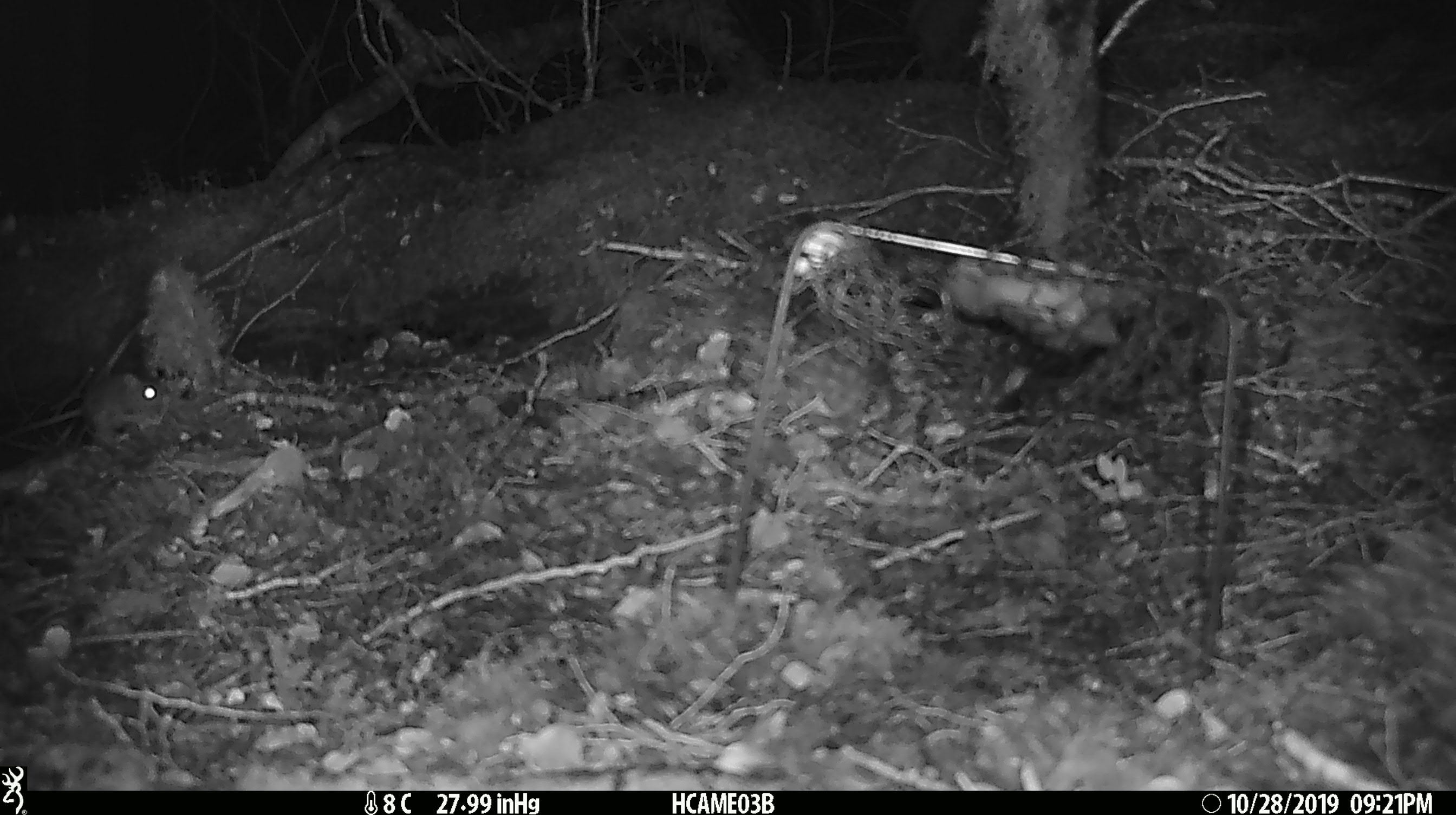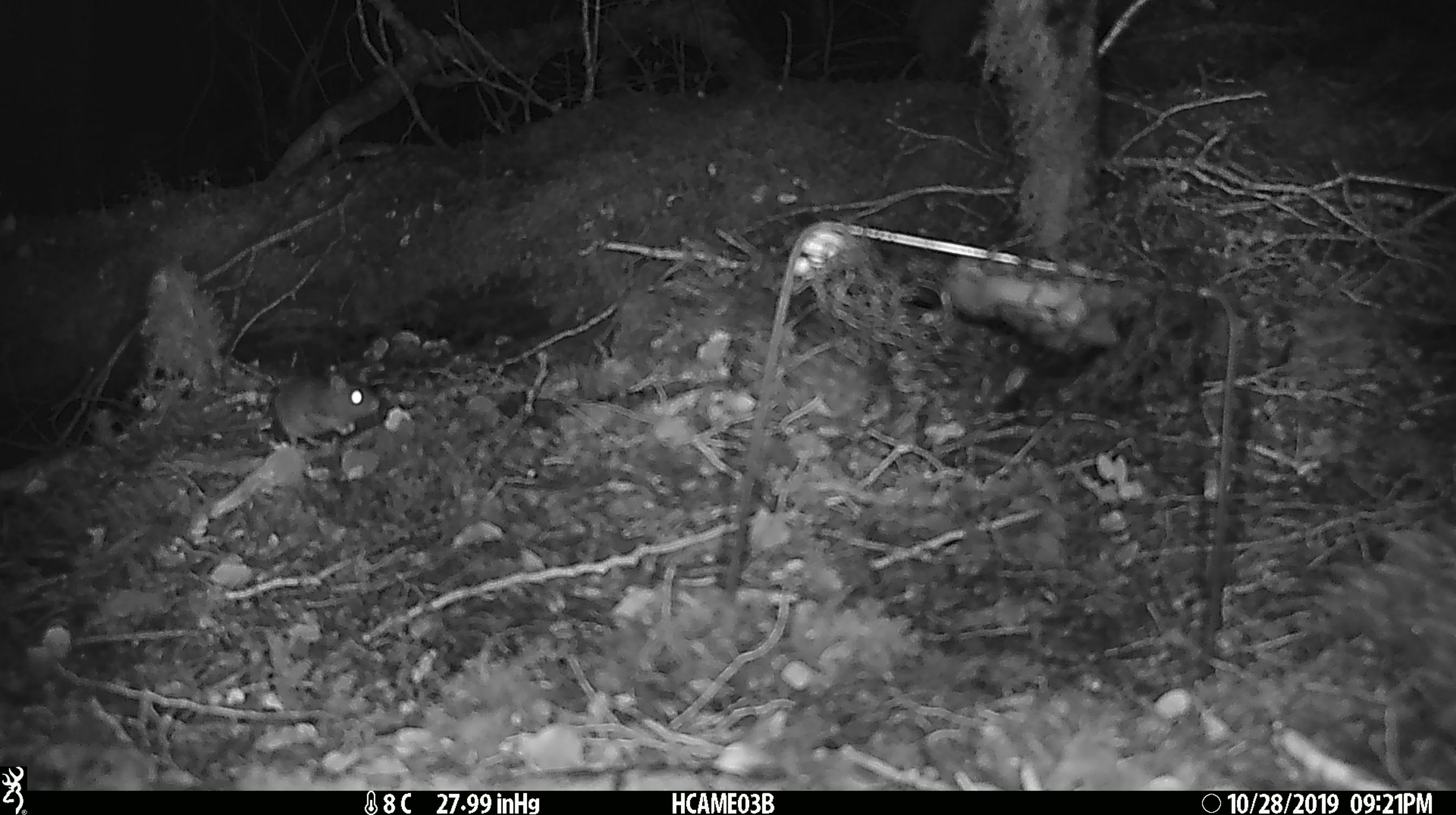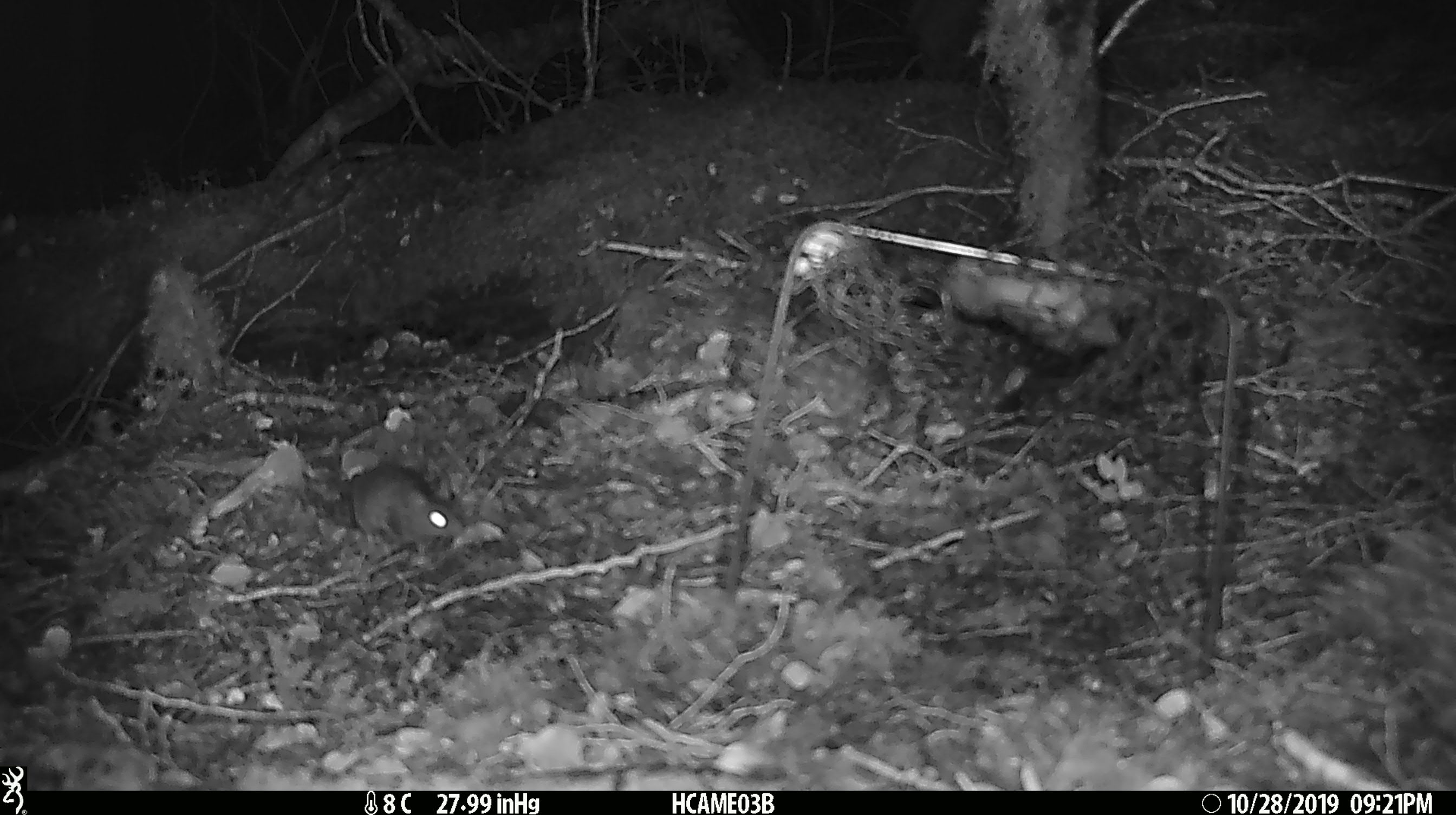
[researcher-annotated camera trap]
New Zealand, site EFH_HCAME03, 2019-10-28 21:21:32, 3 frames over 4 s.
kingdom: Animalia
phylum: Chordata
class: Mammalia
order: Rodentia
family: Muridae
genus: Mus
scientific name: Mus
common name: mouse